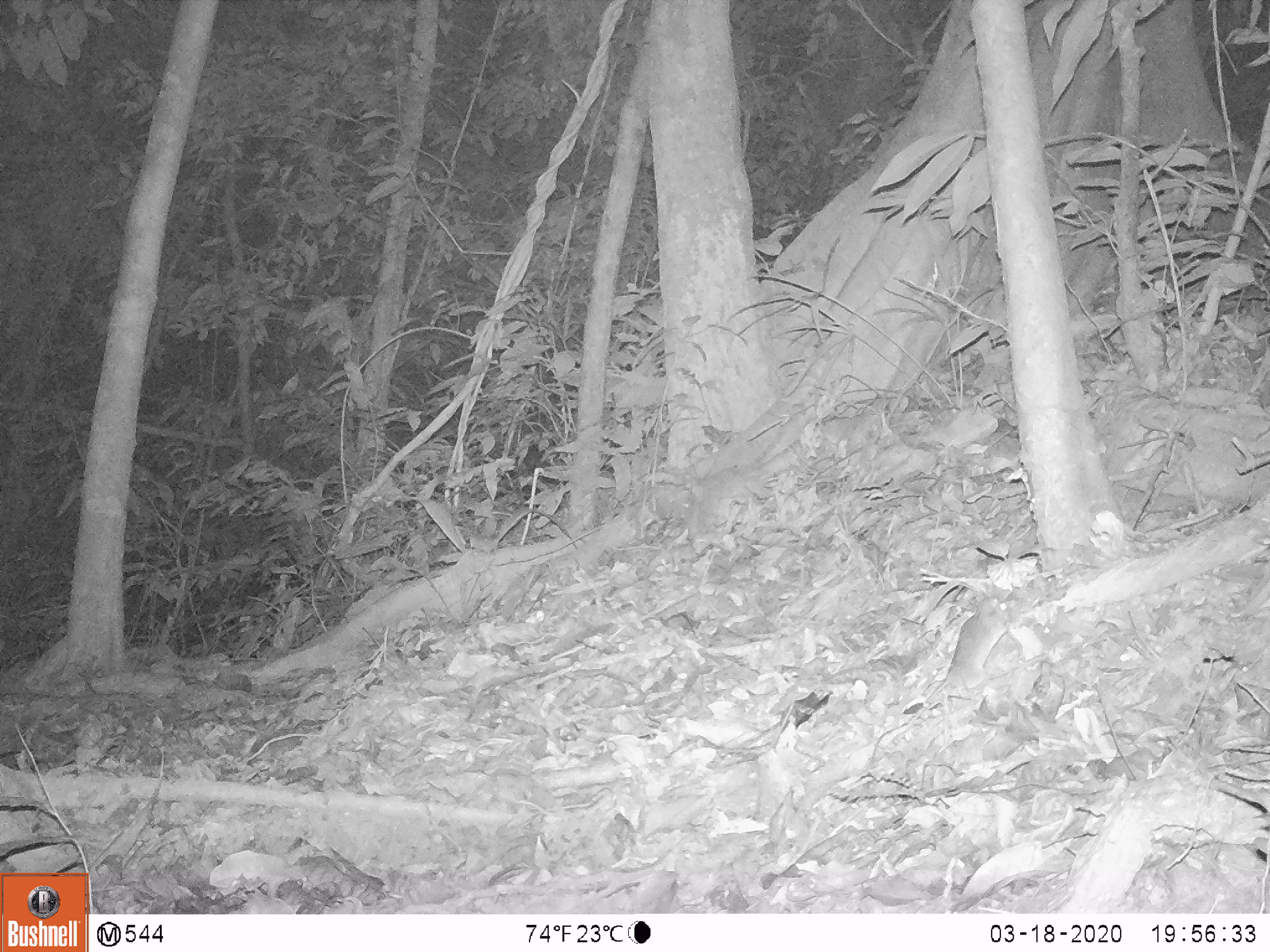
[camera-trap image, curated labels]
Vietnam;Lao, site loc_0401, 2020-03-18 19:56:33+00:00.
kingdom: Animalia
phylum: Chordata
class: Mammalia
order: Rodentia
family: Muridae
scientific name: Muridae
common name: old-world mice and rats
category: unidentified murid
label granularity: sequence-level